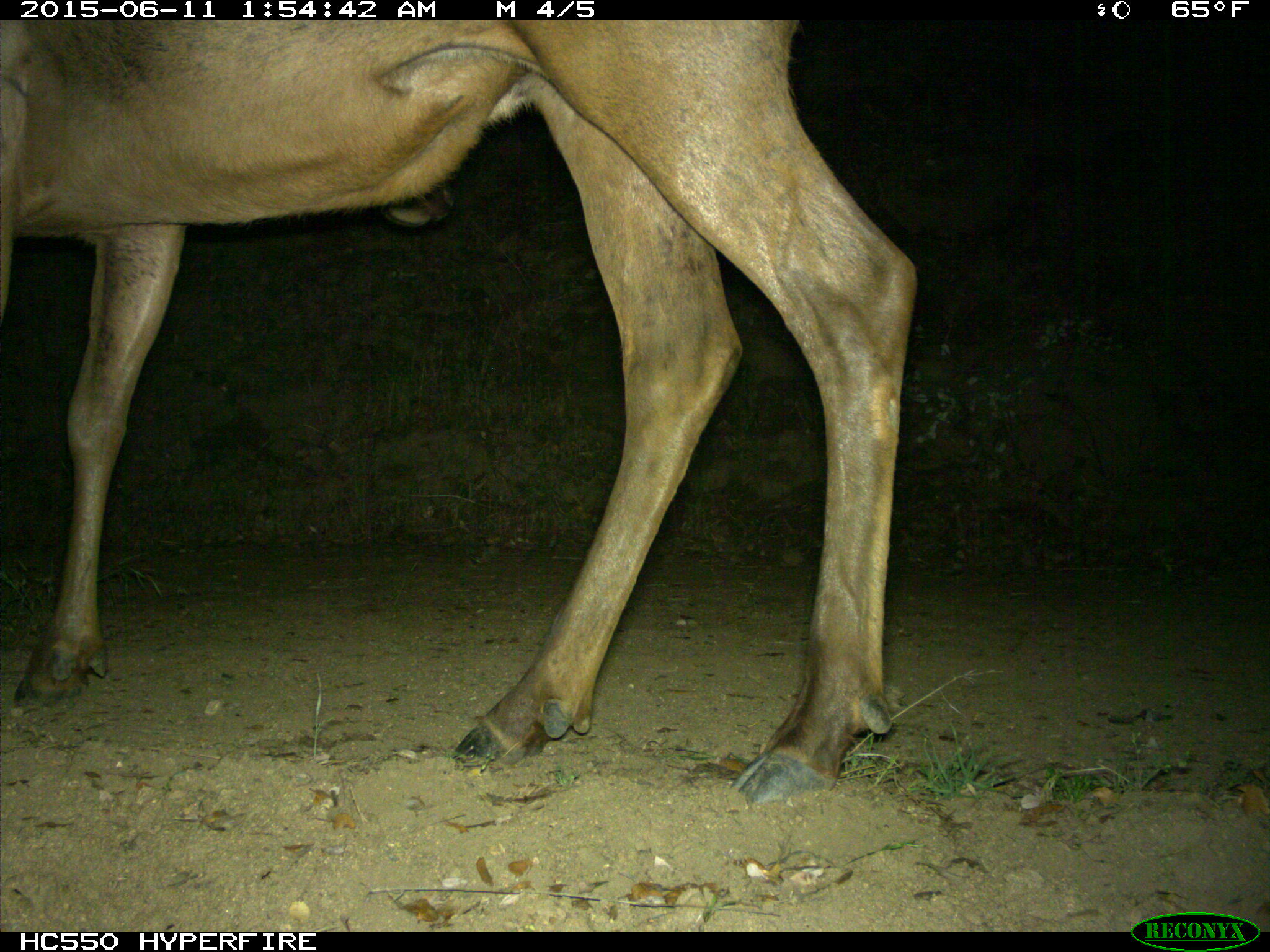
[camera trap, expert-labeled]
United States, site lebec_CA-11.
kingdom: Animalia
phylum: Chordata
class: Mammalia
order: Artiodactyla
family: Cervidae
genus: Cervus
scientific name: Cervus canadensis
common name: elk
Cervus canadensis (elk).